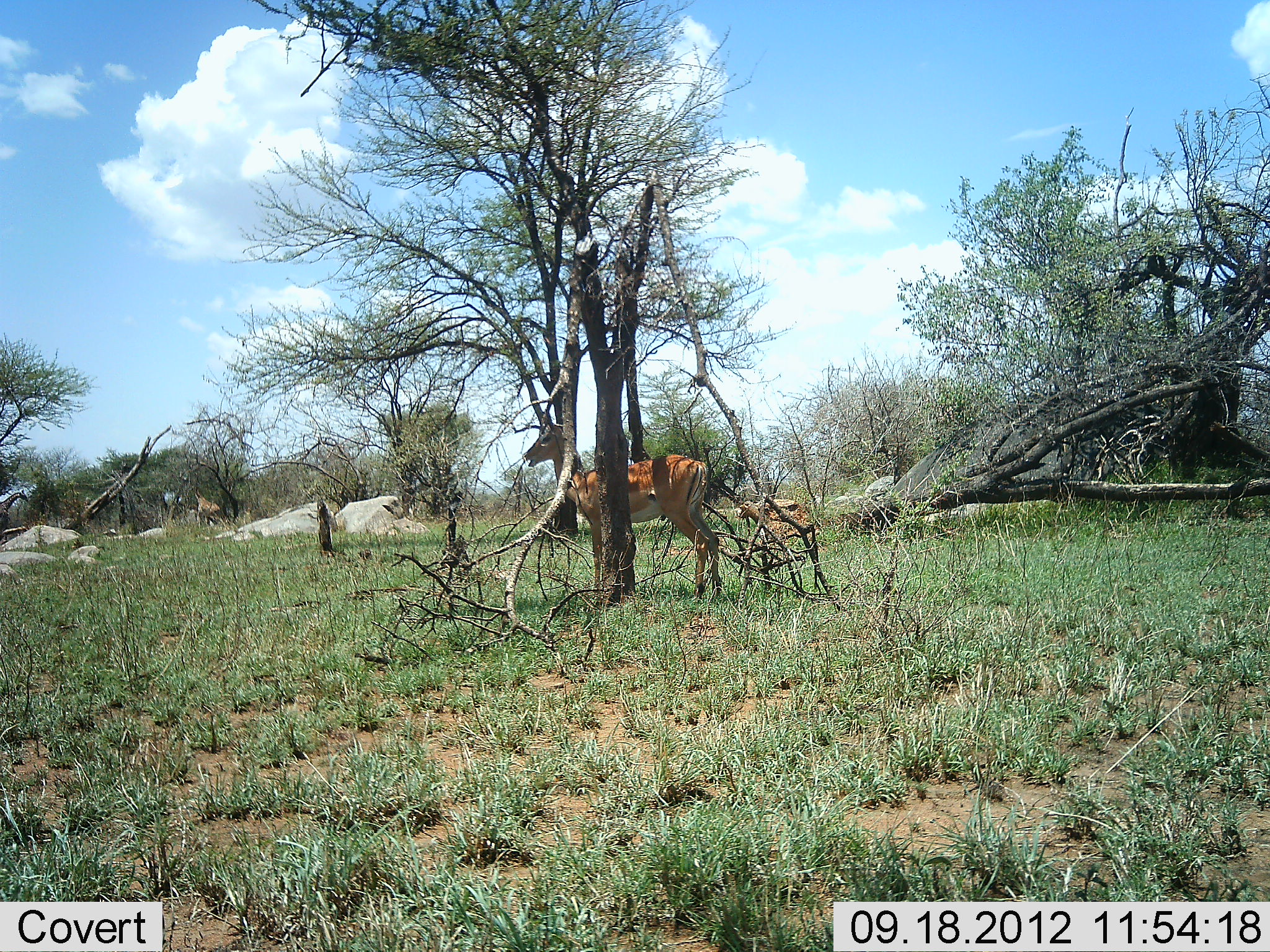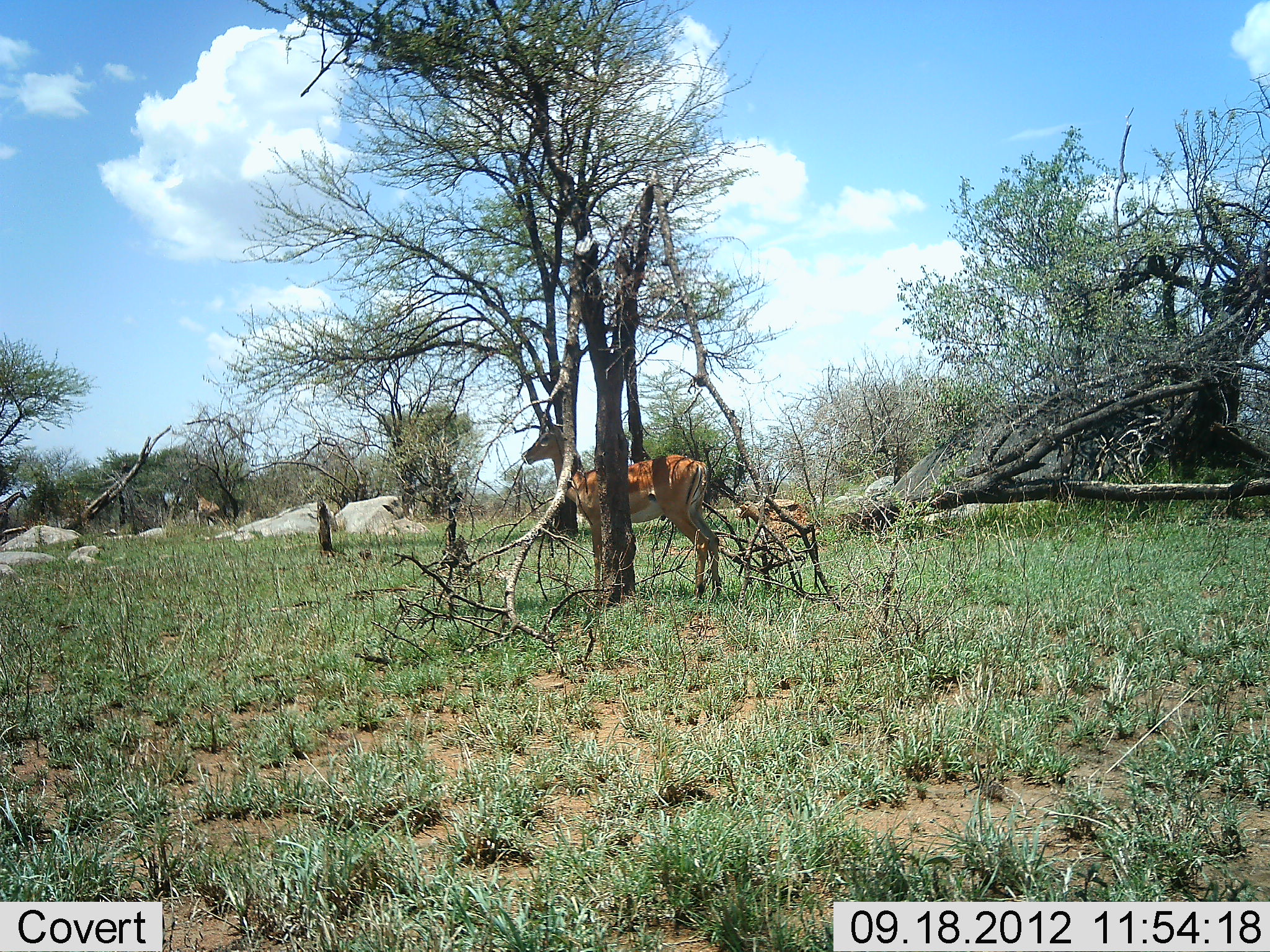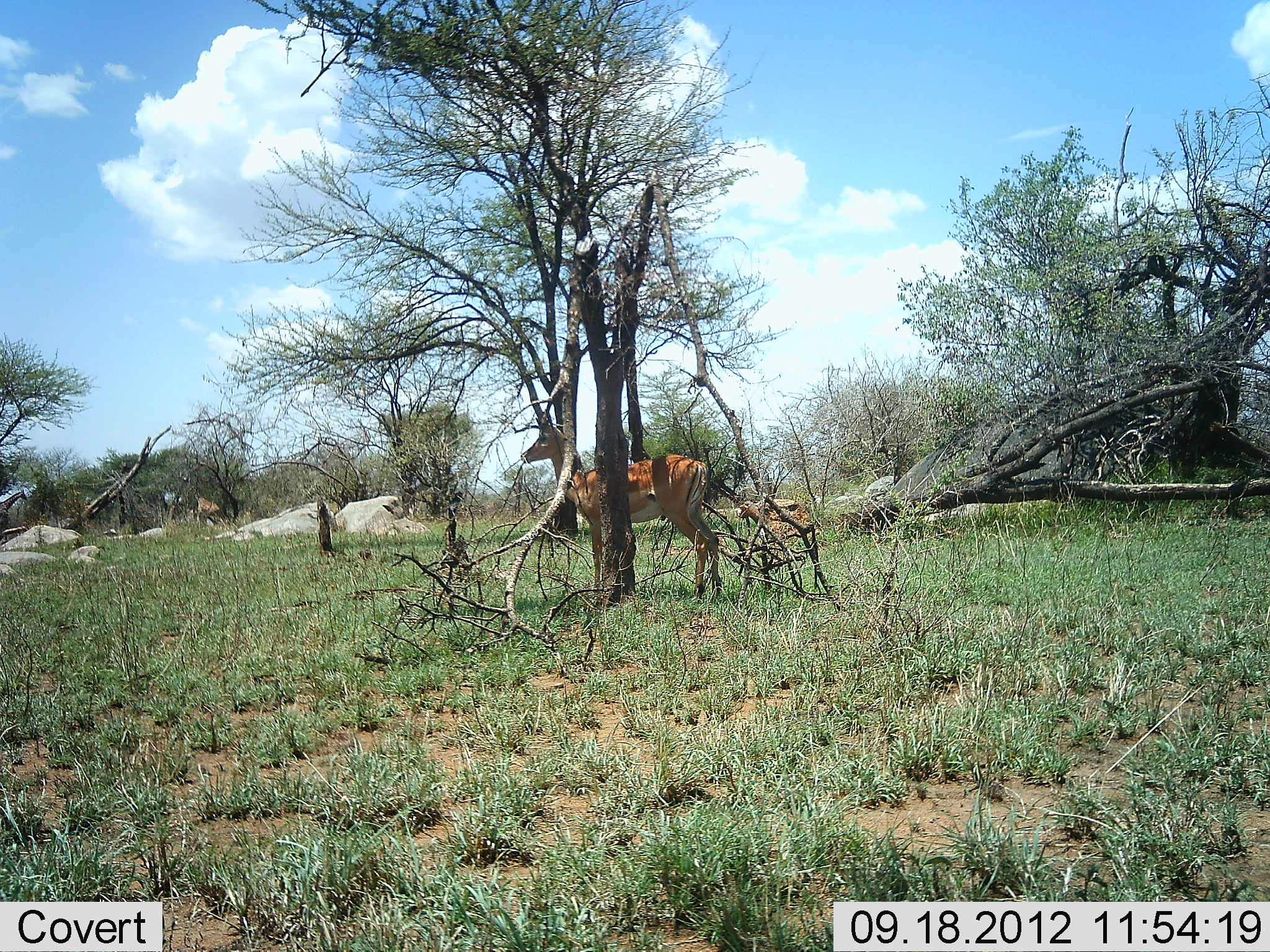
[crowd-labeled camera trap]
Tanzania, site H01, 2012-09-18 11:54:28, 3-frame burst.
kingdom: Animalia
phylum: Chordata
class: Mammalia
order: Artiodactyla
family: Bovidae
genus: Aepyceros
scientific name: Aepyceros melampus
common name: impala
Impala (Aepyceros melampus), count 1. Behavior (volunteer vote fractions): standing 90%, resting 0%, moving 0%, interacting 0%. Young present (vote fraction): 10%. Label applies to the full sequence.